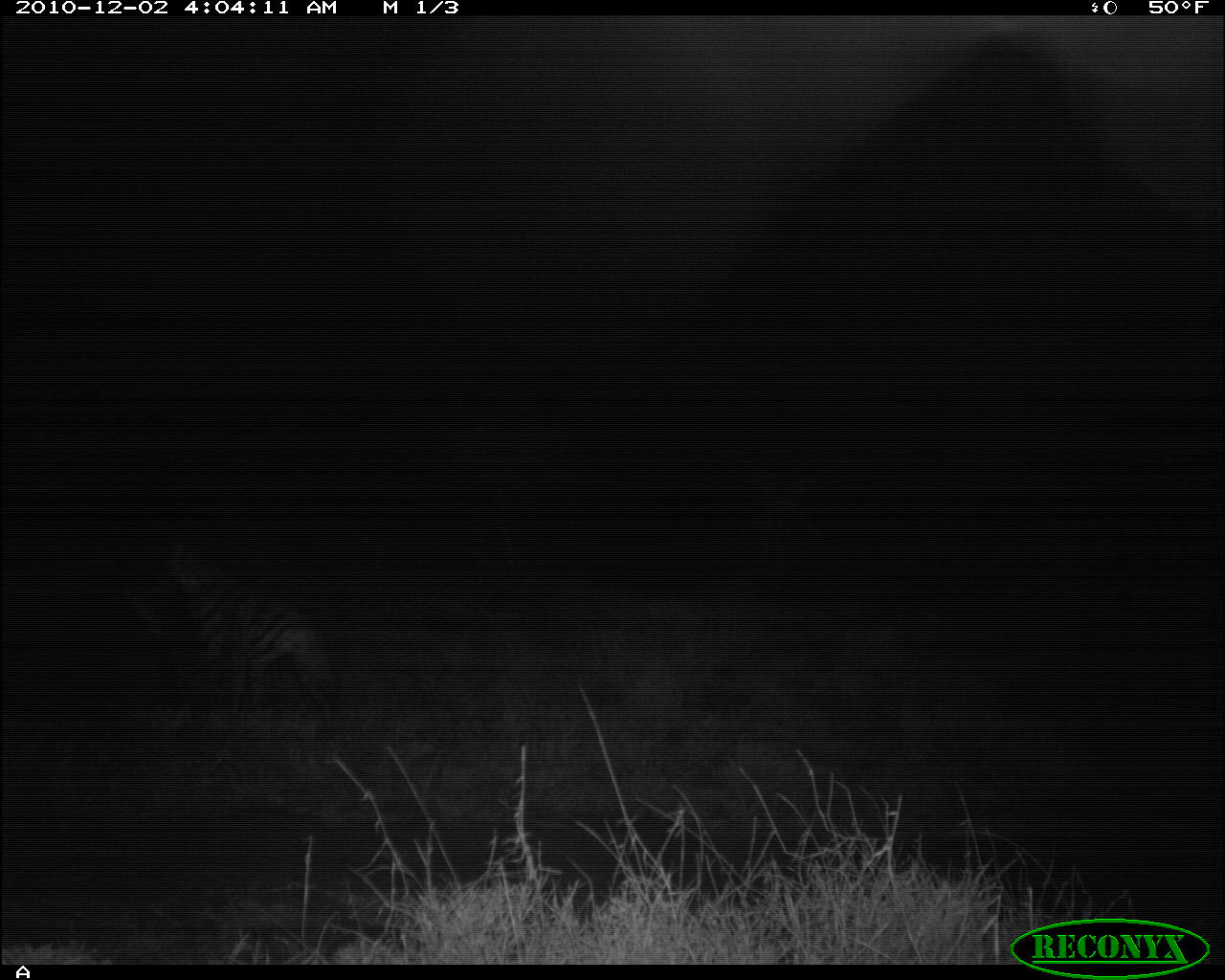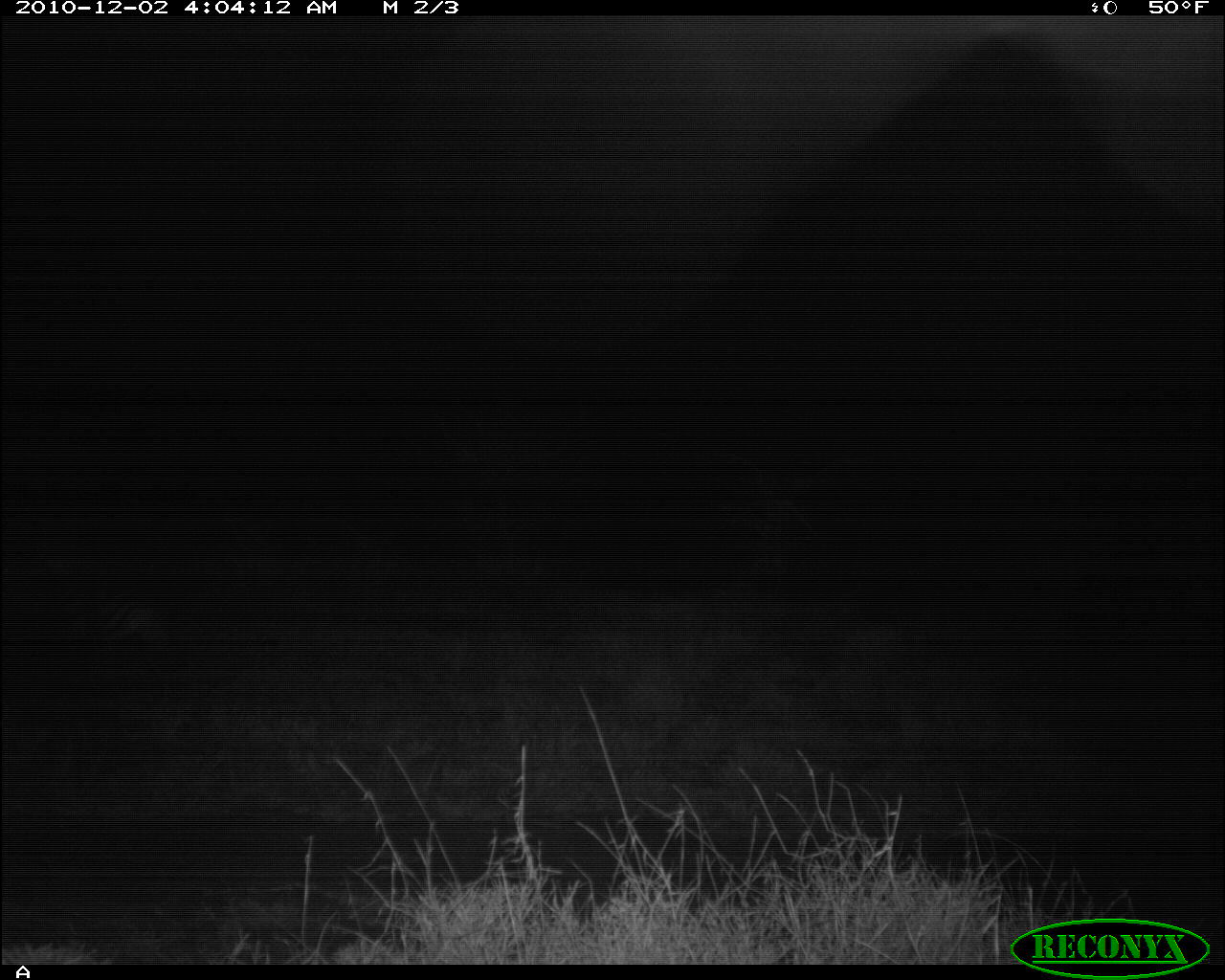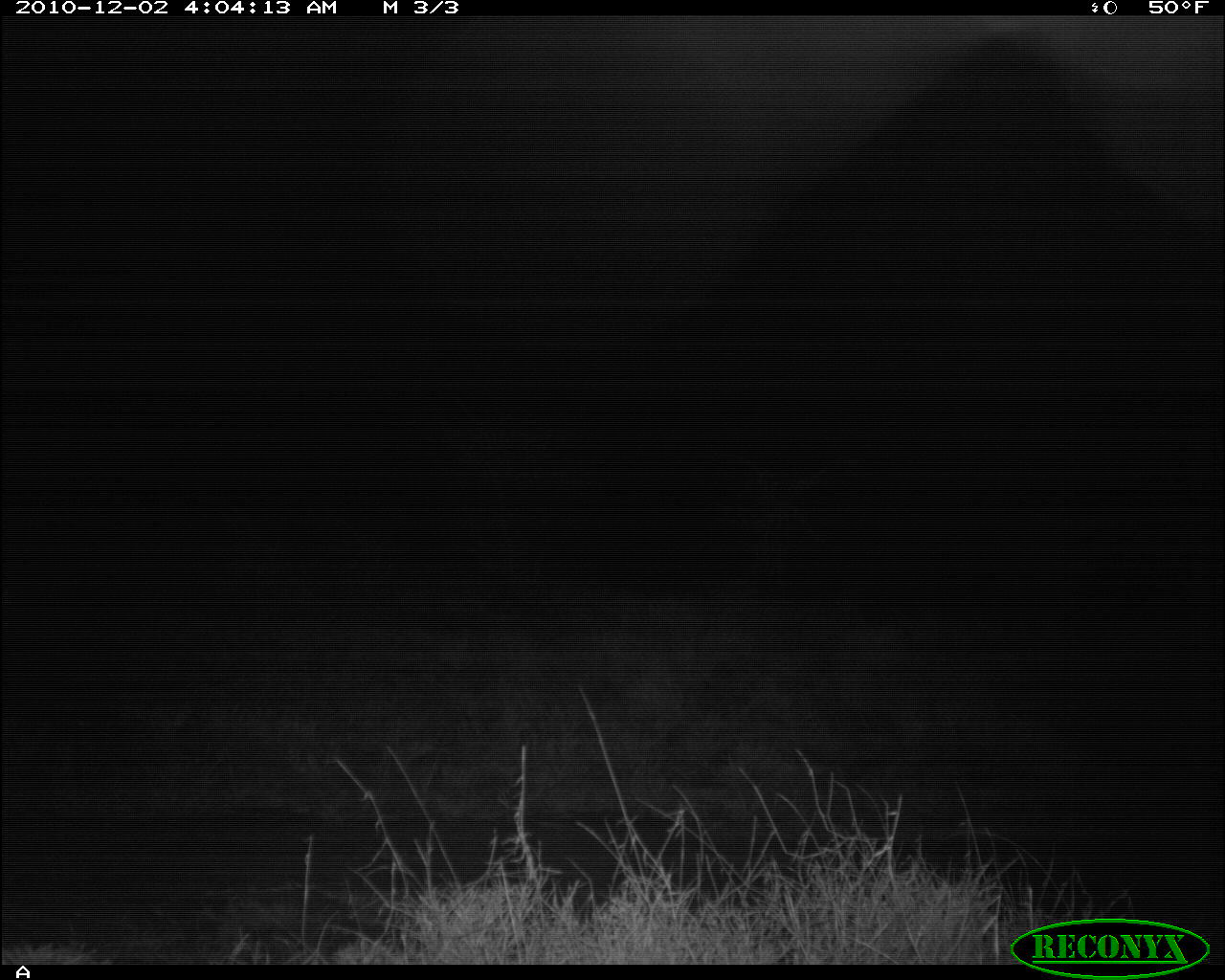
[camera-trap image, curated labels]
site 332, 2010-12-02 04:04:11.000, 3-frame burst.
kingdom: Animalia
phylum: Chordata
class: Mammalia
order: Carnivora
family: Hyaenidae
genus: Hyaena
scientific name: Hyaena hyaena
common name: striped hyena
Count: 1.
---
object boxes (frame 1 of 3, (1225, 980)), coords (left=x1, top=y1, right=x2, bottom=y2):
hyaena hyaena: (left=119, top=530, right=346, bottom=726)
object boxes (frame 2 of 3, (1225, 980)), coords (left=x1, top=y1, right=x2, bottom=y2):
hyaena hyaena: (left=0, top=545, right=181, bottom=663)